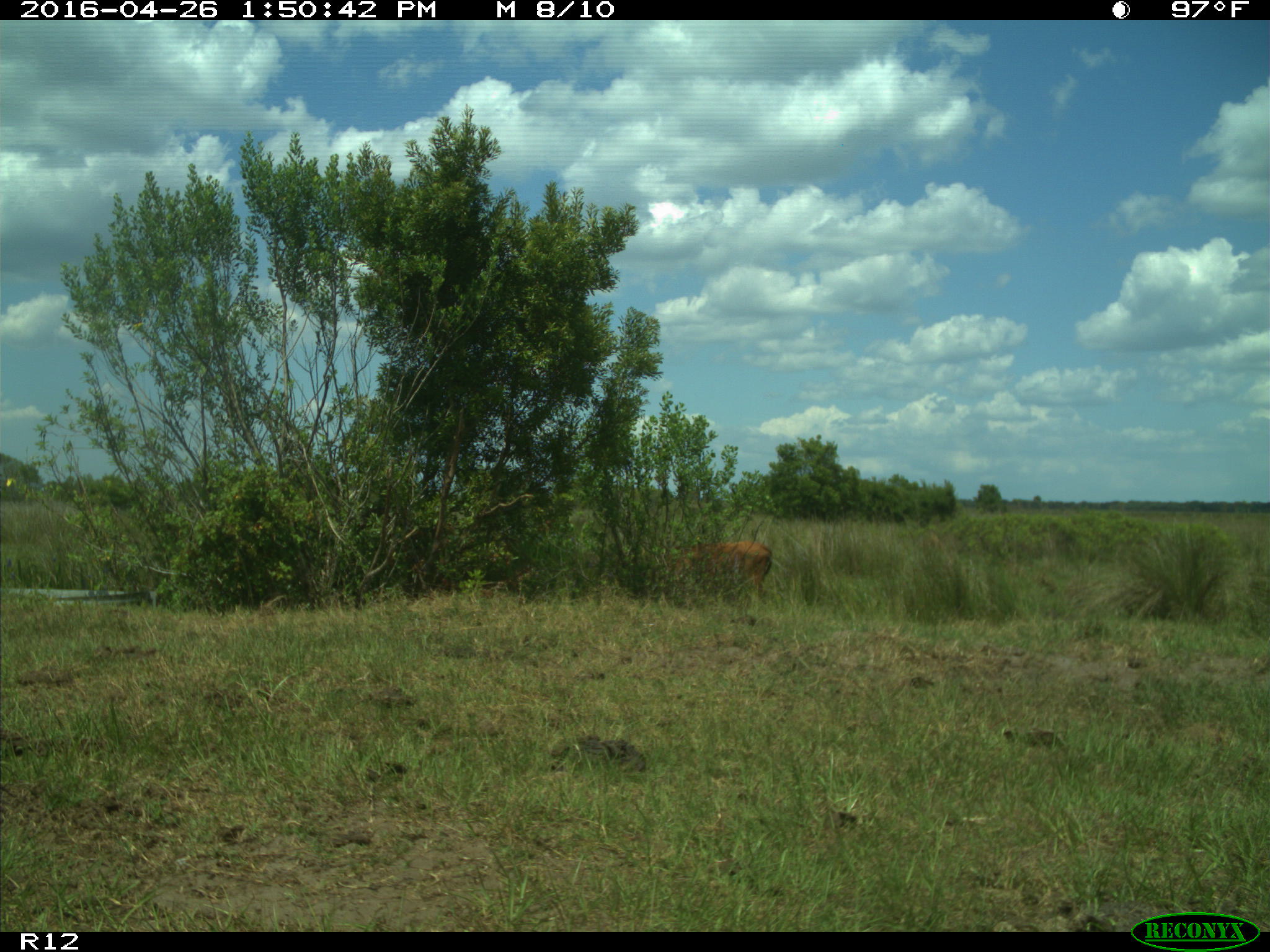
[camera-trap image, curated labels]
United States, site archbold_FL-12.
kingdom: Animalia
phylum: Chordata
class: Mammalia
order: Artiodactyla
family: Bovidae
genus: Bos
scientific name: Bos taurus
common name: domestic cow